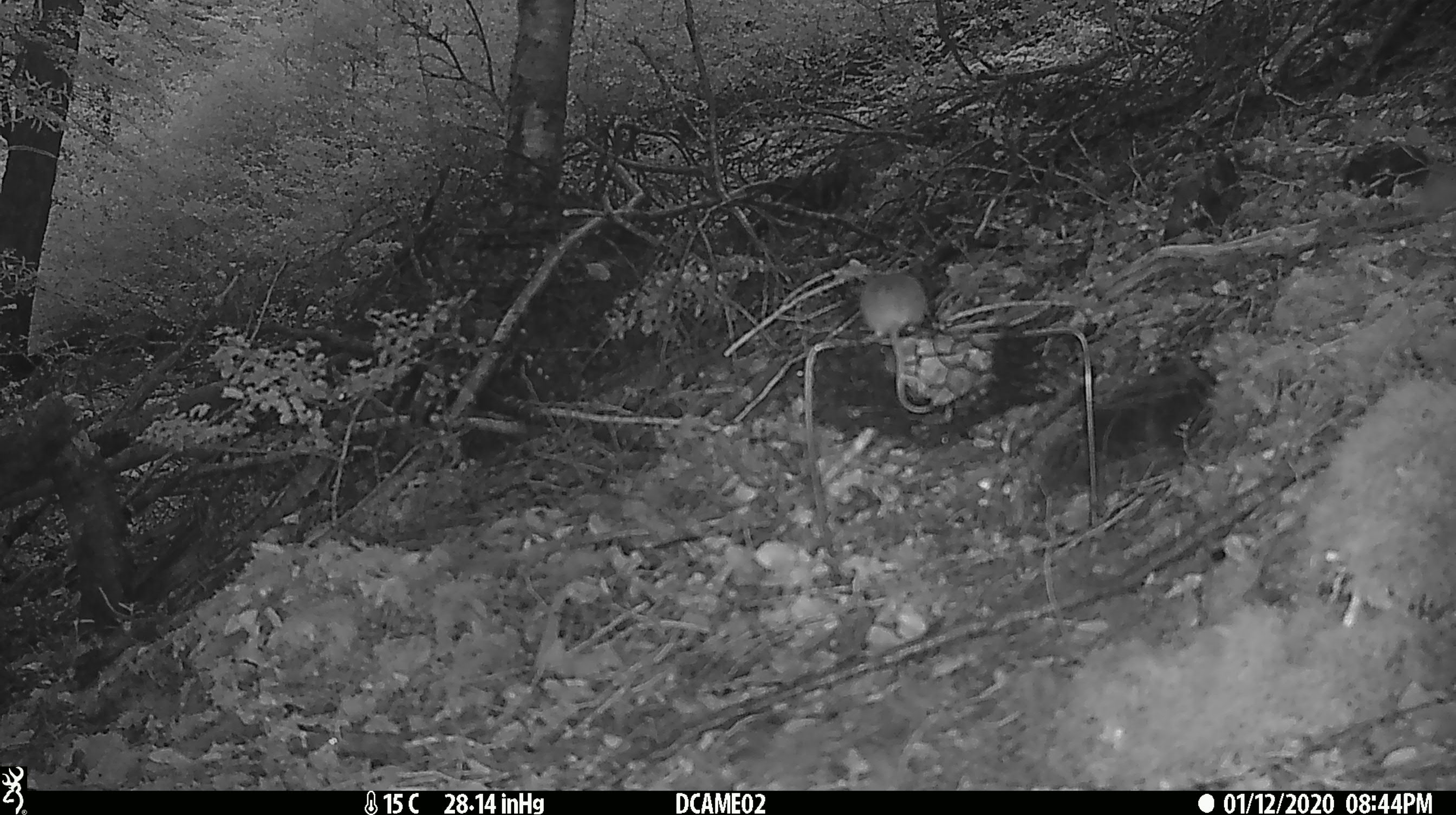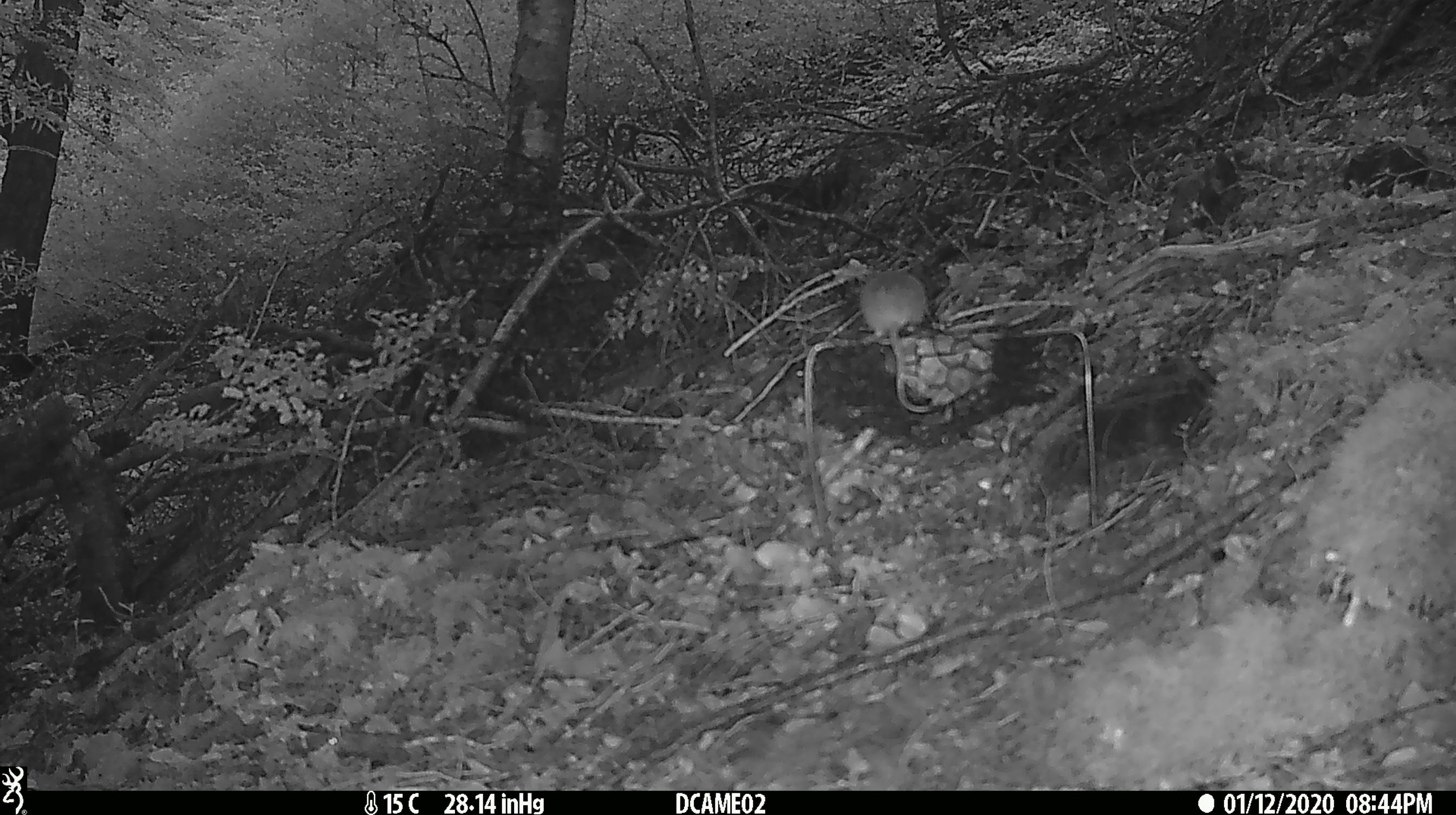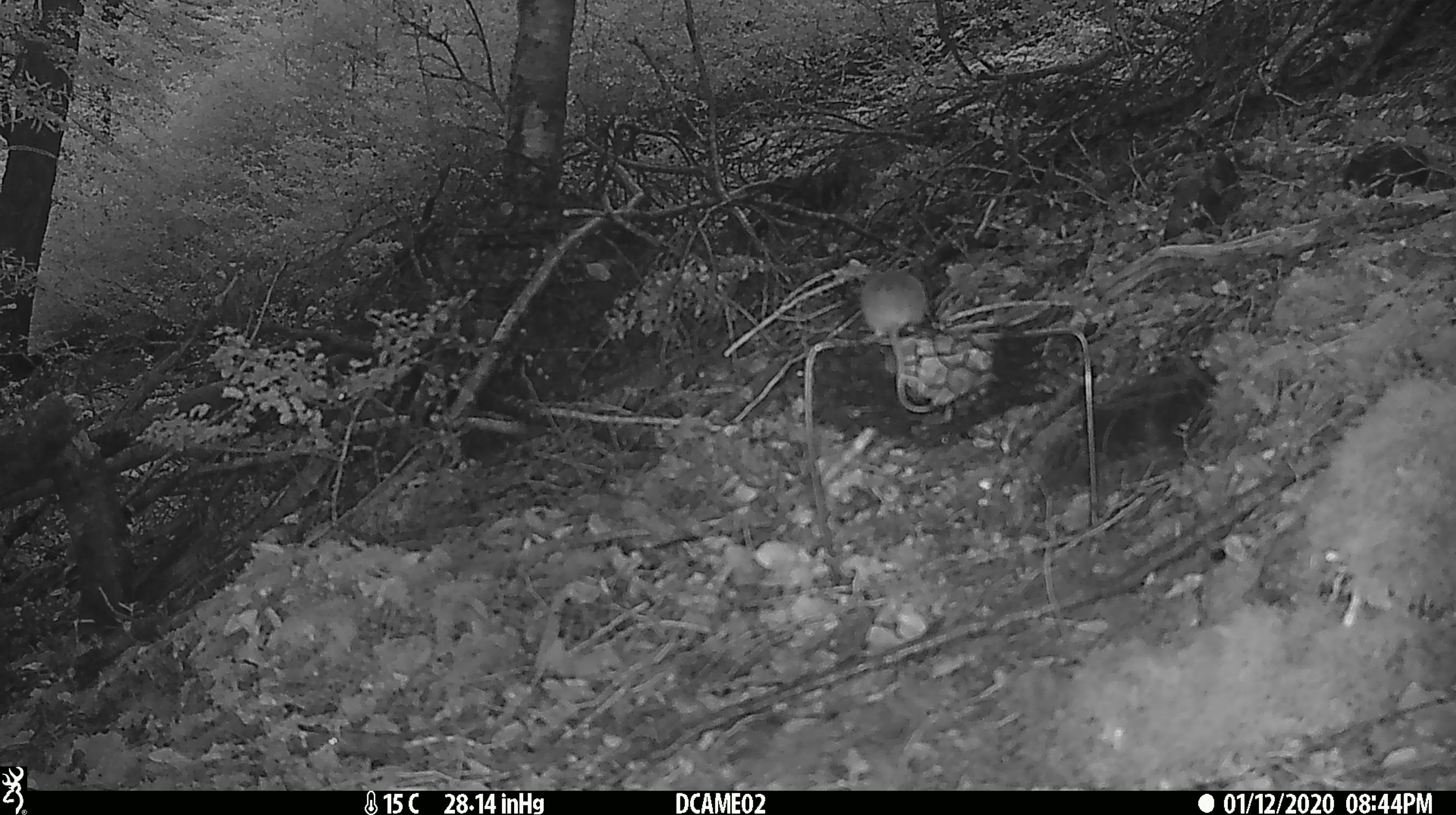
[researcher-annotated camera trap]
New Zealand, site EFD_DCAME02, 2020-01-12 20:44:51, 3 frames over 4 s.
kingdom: Animalia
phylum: Chordata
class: Mammalia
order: Rodentia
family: Muridae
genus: Mus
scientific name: Mus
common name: mouse